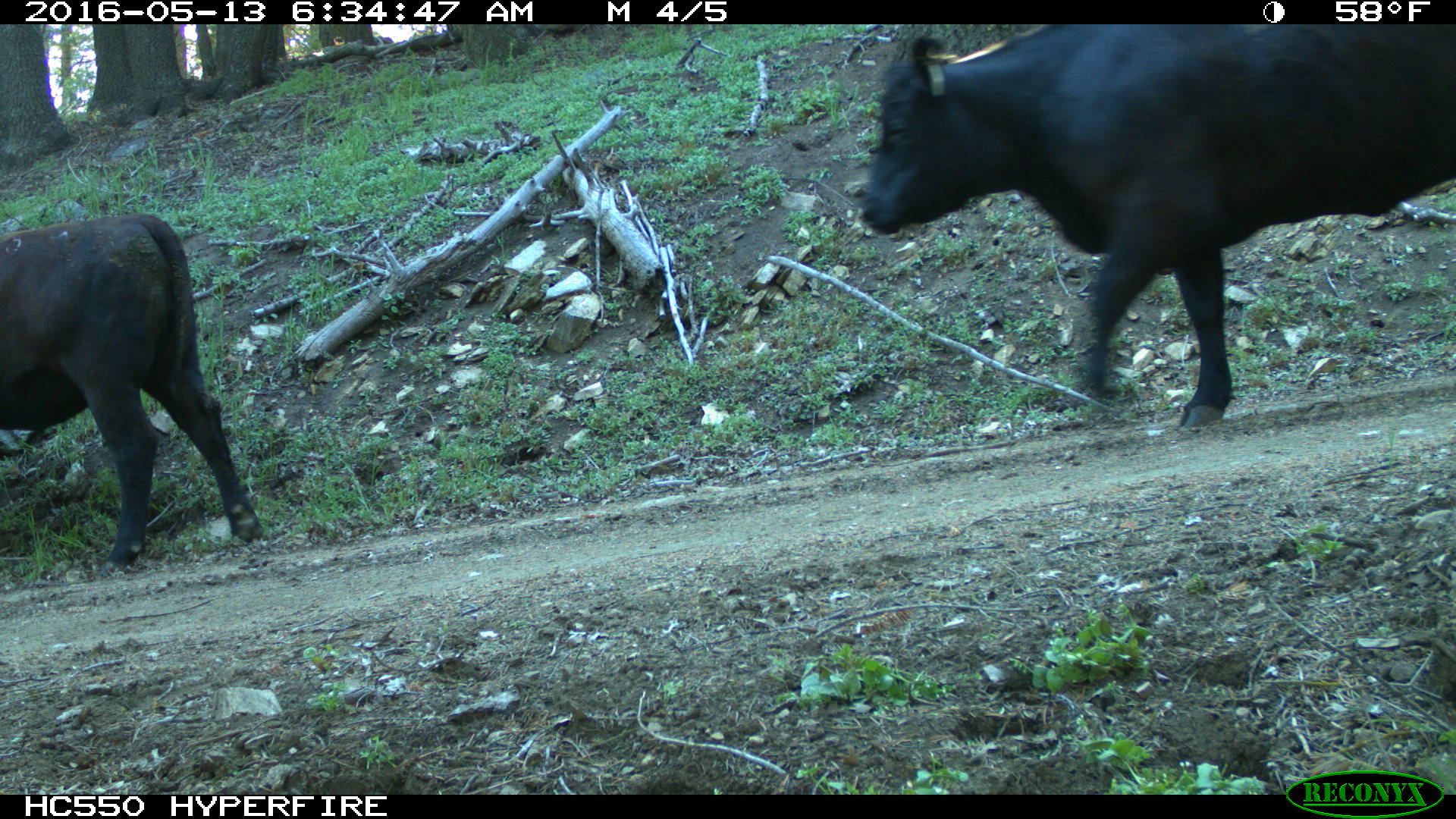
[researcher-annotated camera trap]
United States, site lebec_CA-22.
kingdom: Animalia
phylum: Chordata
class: Mammalia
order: Artiodactyla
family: Bovidae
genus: Bos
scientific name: Bos taurus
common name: domestic cow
Bos taurus (domestic cow).